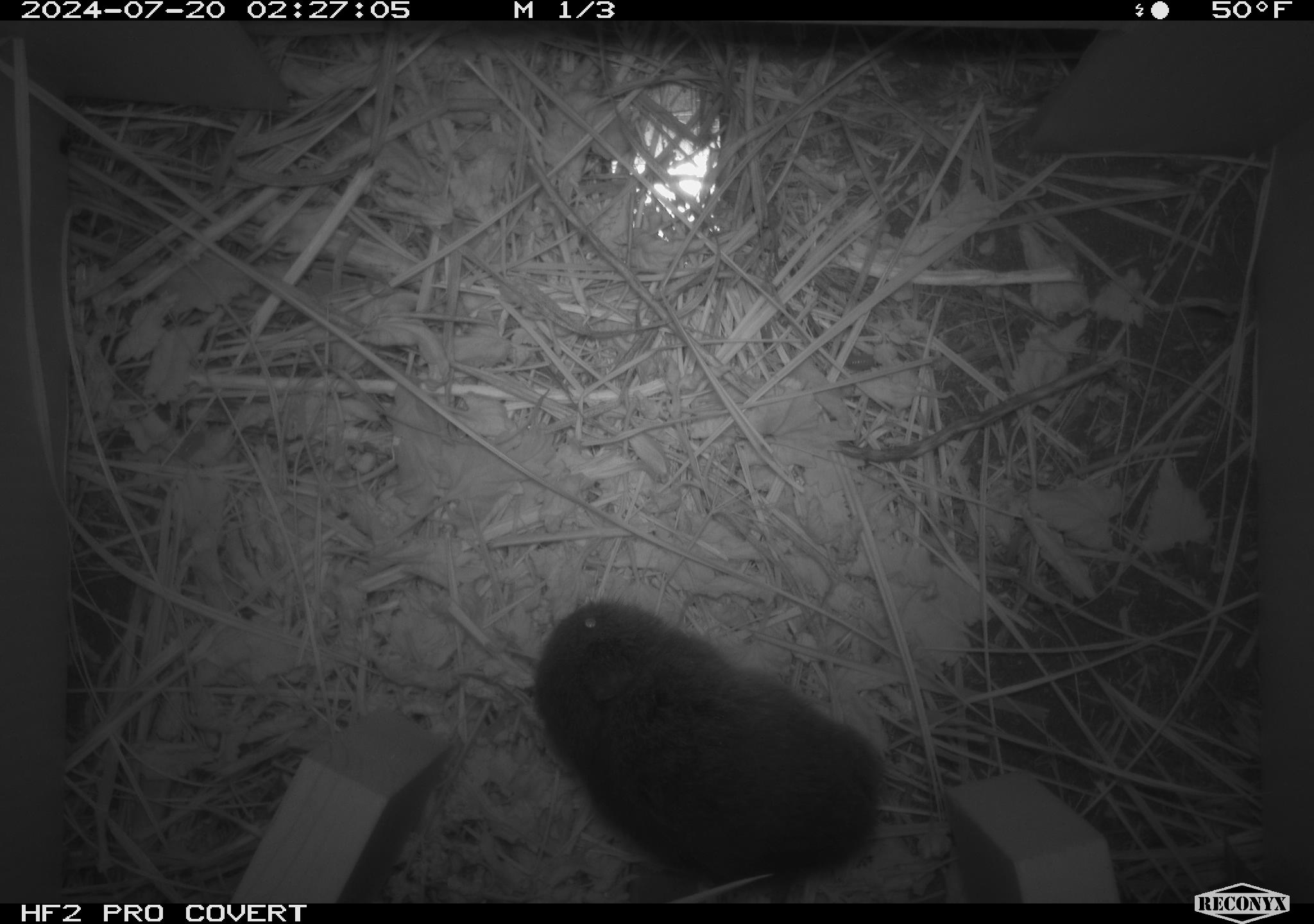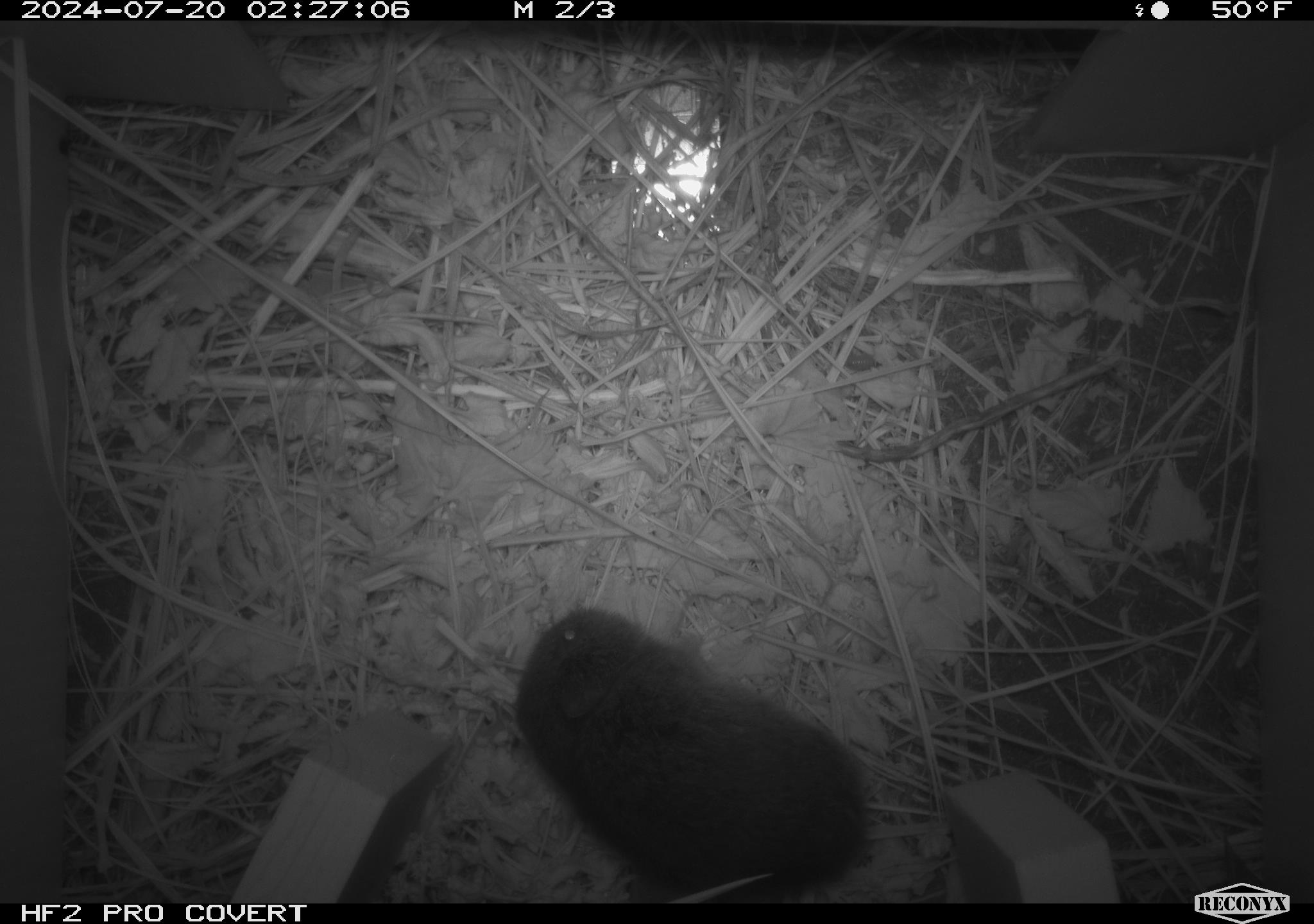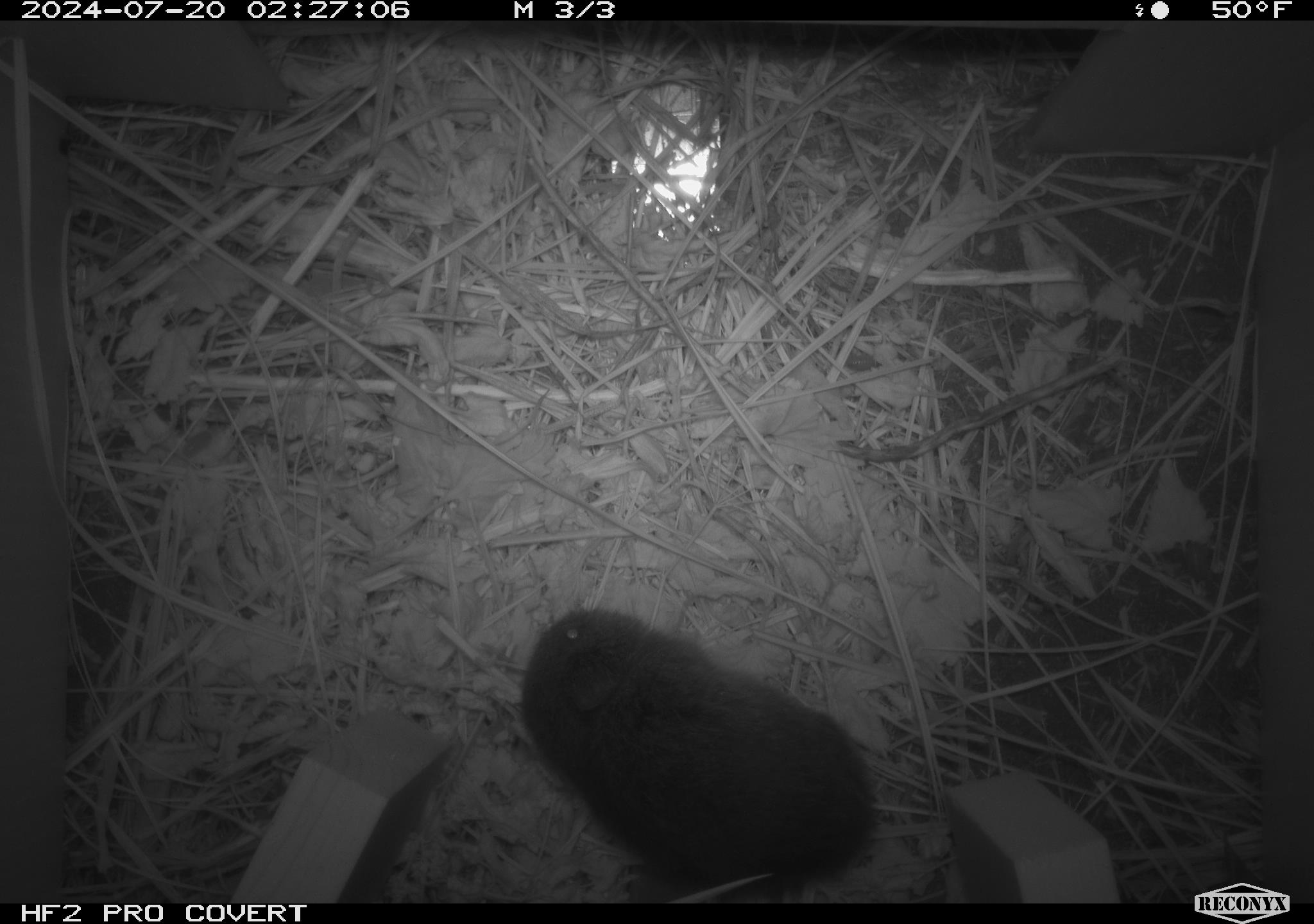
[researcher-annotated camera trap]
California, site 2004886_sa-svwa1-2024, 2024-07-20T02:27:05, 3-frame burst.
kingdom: Animalia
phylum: Chordata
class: Mammalia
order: Rodentia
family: Cricetidae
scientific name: Arvicolinae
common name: voles, lemmings, and muskrats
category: arvicolinae subfamily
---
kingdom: Animalia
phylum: Arthropoda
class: Malacostraca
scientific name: Malacostraca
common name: amphipods, crabs, isopods, krill, lobsters and shrimps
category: malacostracan